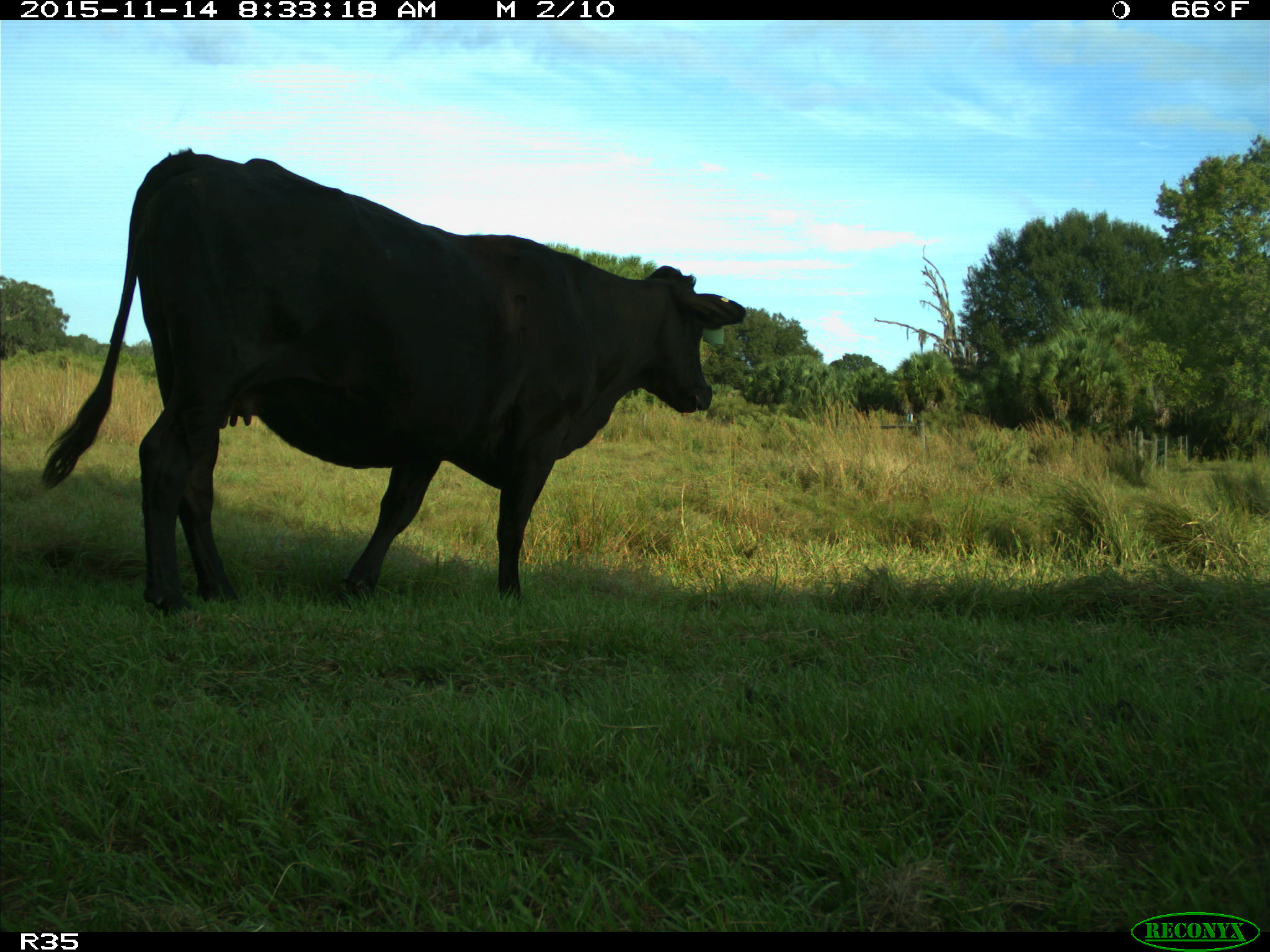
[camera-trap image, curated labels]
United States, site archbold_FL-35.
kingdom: Animalia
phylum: Chordata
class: Mammalia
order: Artiodactyla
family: Bovidae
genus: Bos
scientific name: Bos taurus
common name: domestic cow